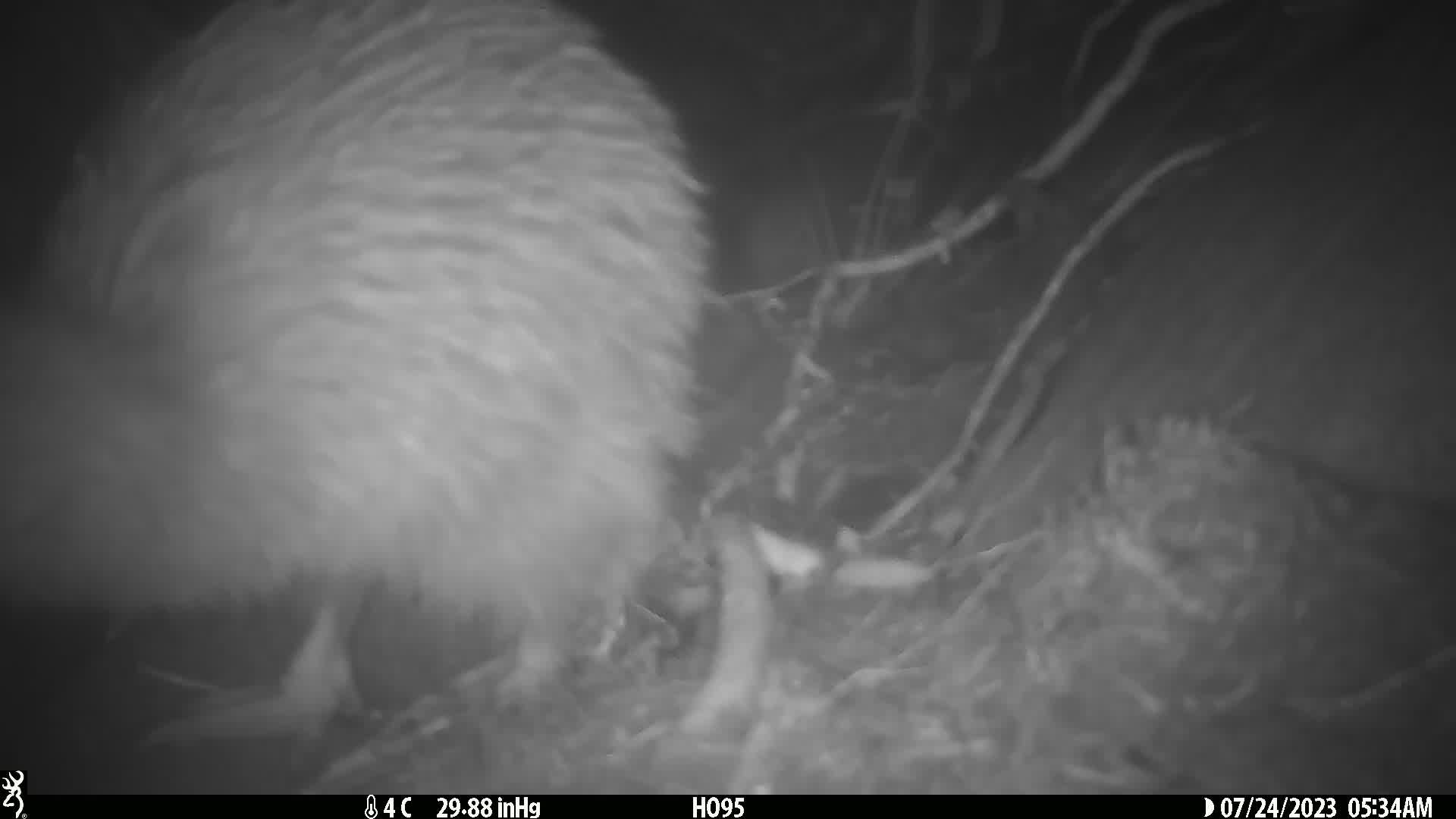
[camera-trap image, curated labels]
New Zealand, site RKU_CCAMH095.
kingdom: Animalia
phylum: Chordata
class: Aves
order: Apterygiformes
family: Apterygidae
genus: Apteryx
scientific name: Apteryx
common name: kiwi